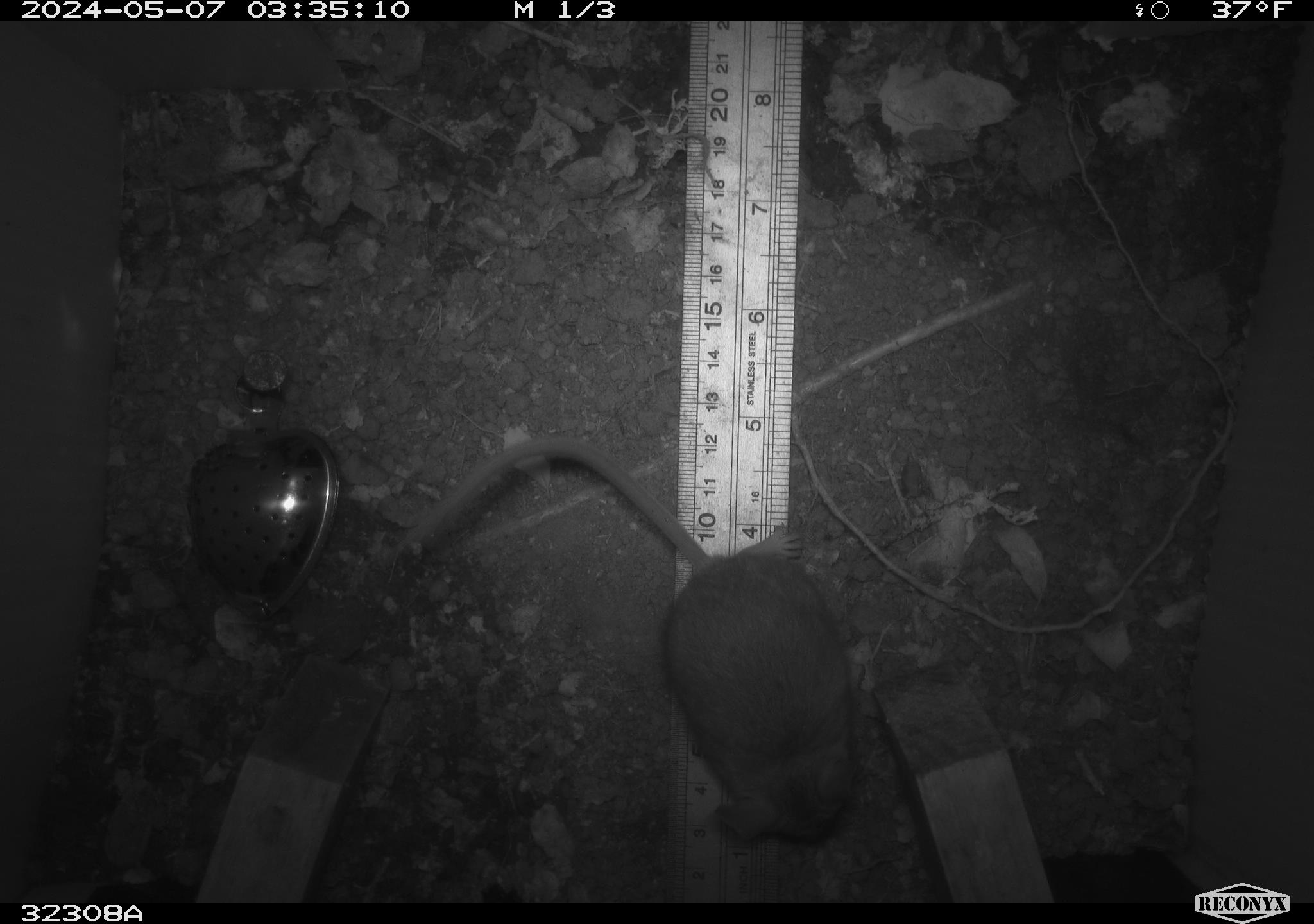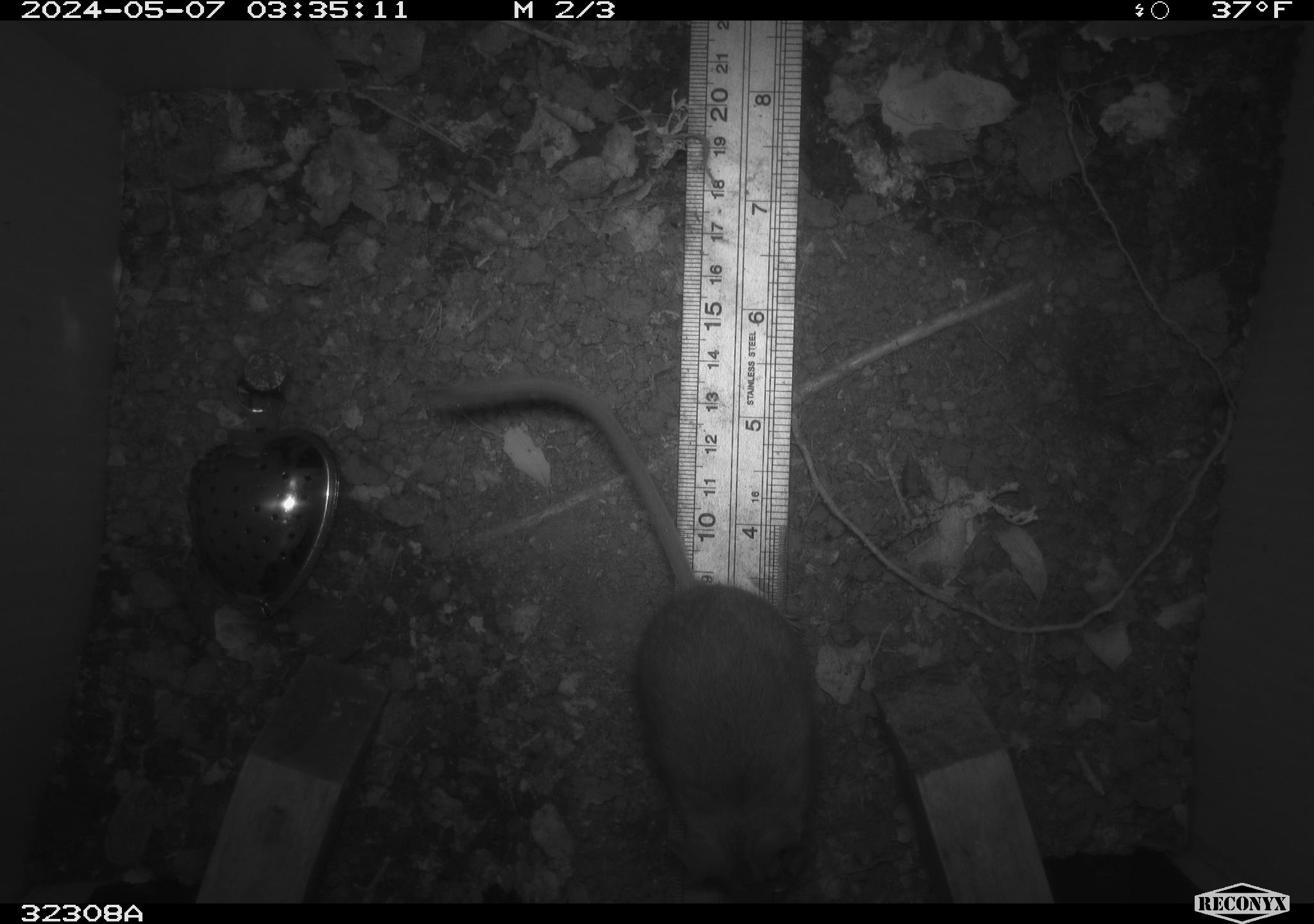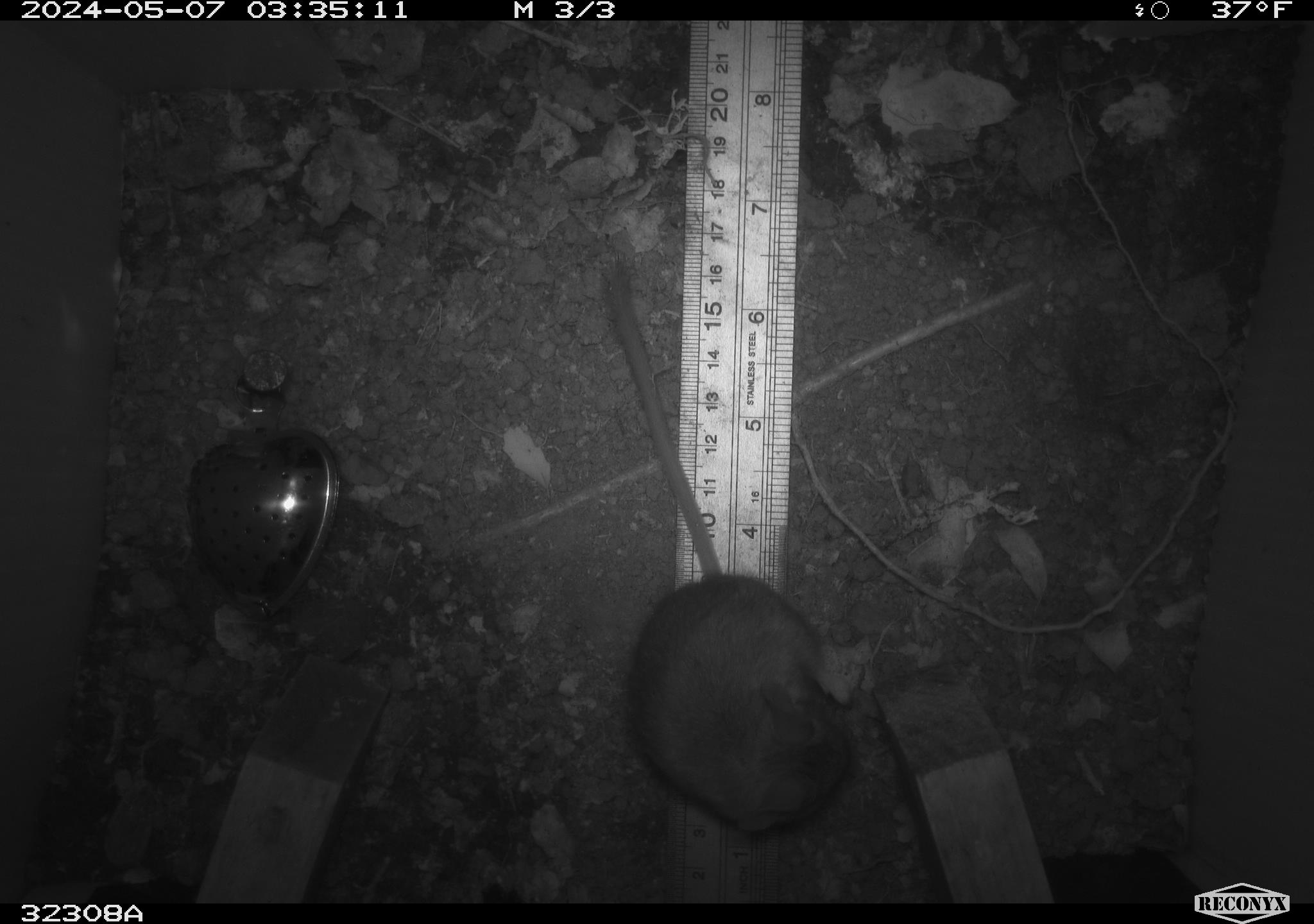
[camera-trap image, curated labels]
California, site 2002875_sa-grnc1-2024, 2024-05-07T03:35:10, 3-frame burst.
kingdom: Animalia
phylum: Chordata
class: Mammalia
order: Rodentia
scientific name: Rodentia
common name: rodent